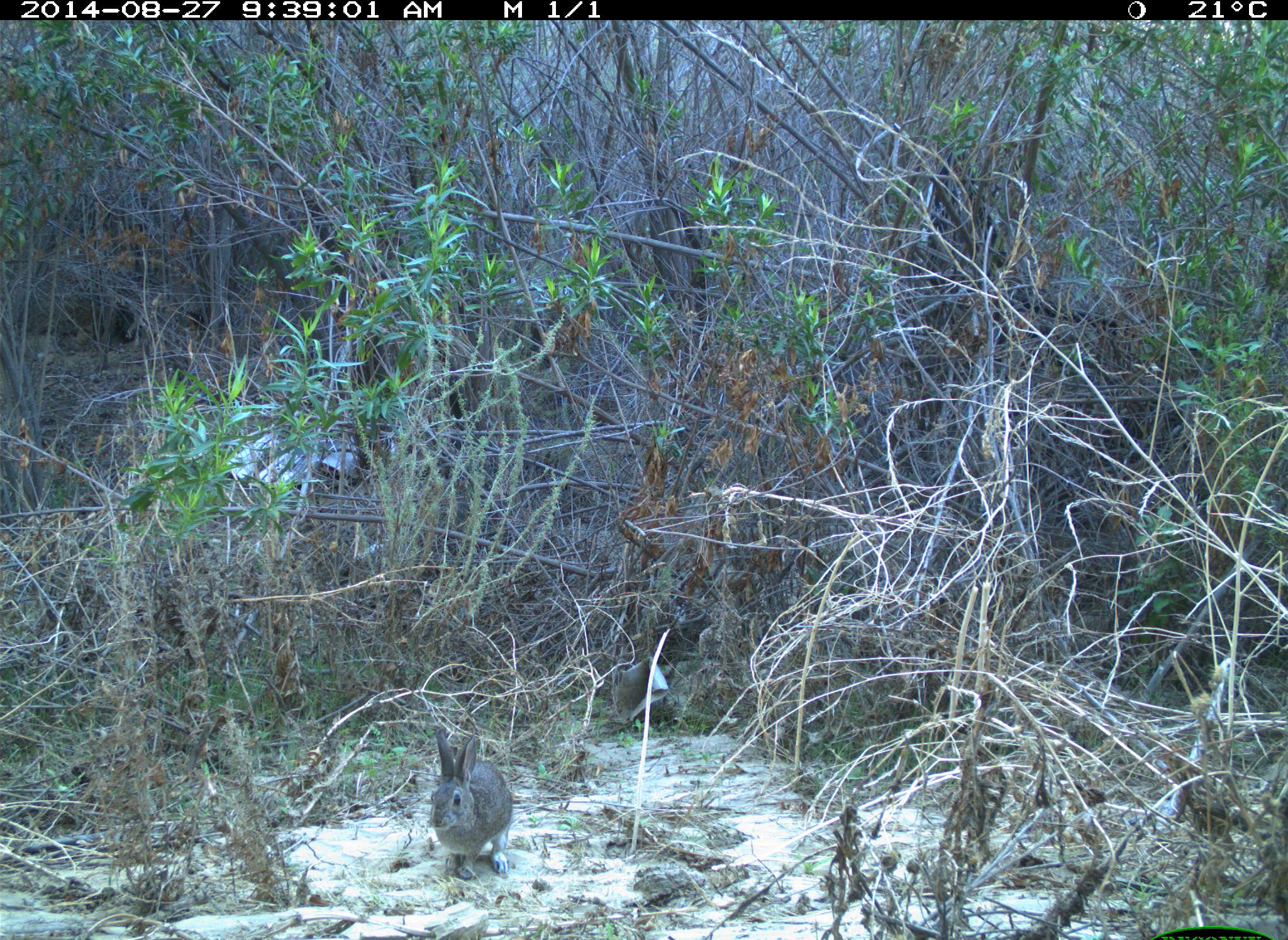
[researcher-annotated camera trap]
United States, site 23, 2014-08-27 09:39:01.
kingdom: Animalia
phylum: Chordata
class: Mammalia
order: Lagomorpha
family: Leporidae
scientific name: Leporidae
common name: rabbits and hares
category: rabbit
Rabbit (rabbits and hares) (Leporidae).